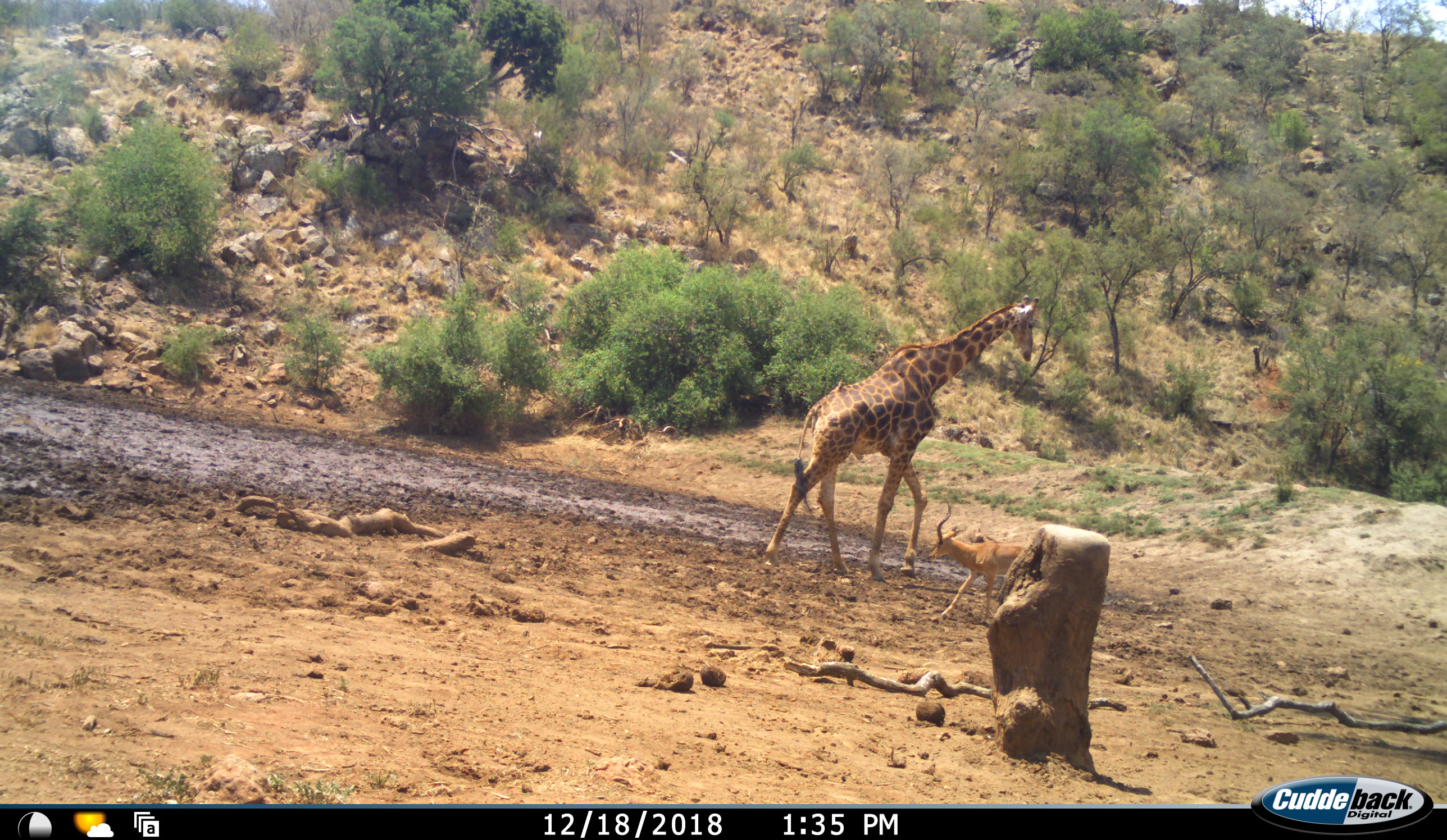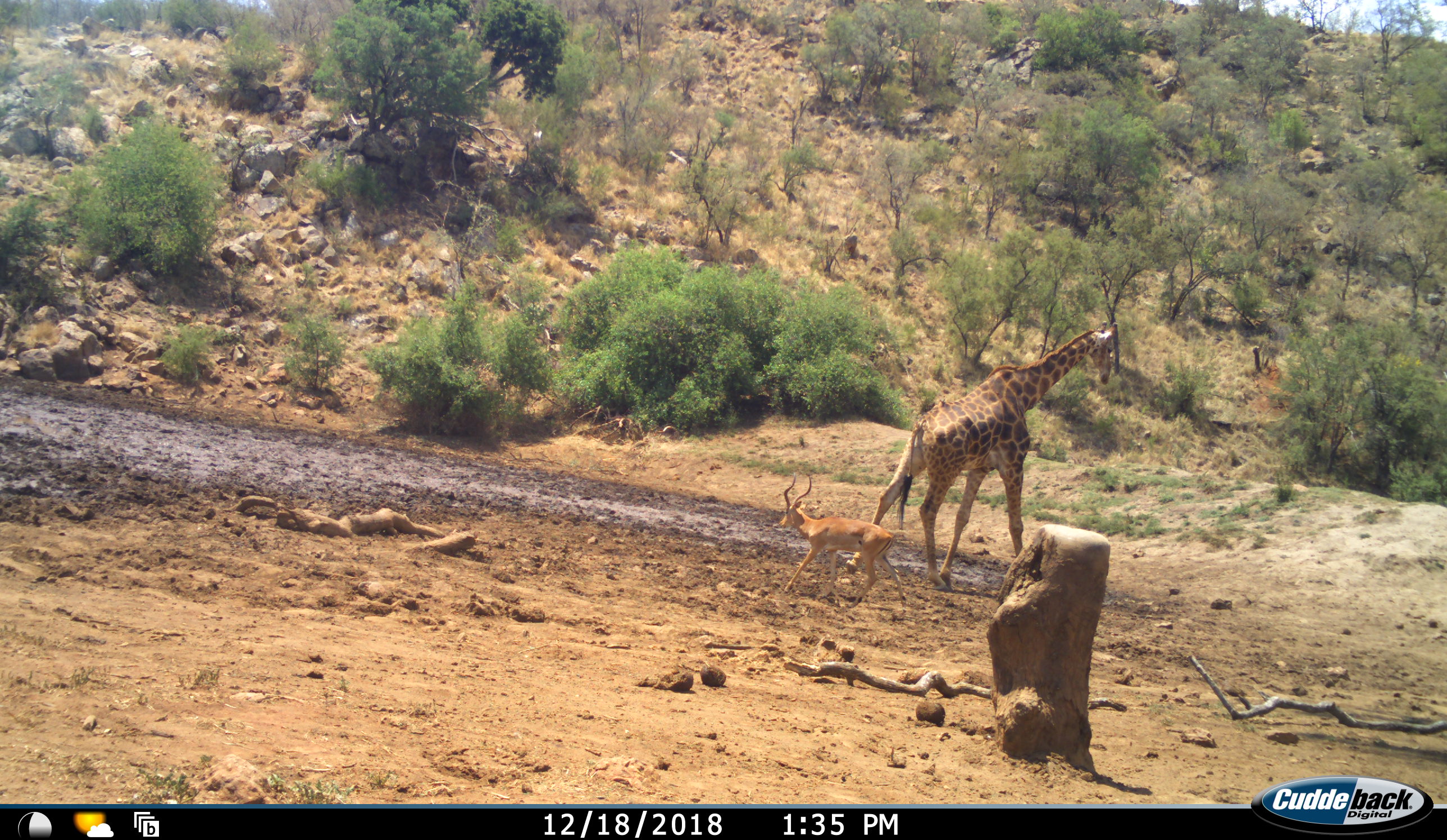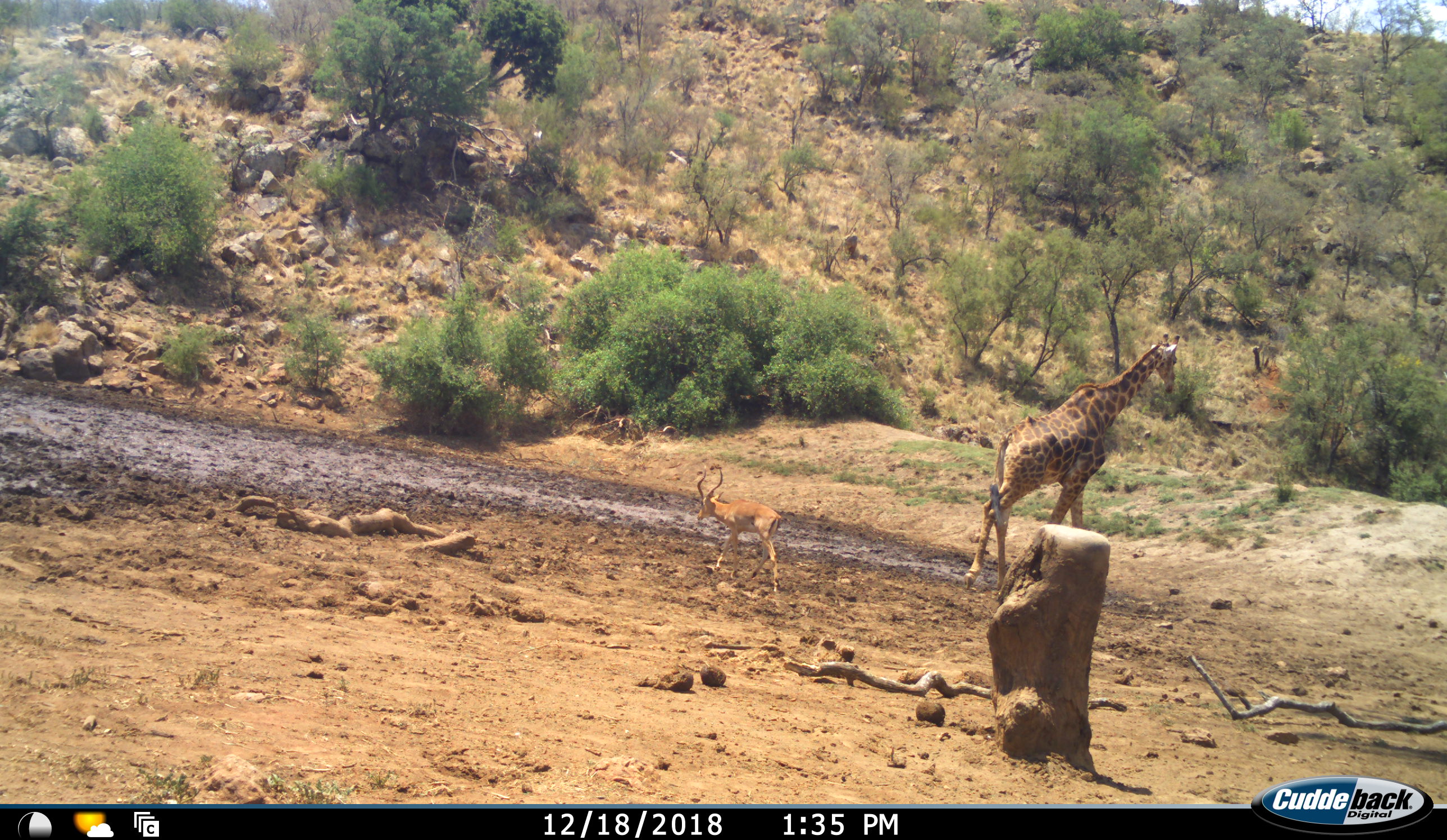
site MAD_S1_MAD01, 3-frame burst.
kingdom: Animalia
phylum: Chordata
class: Mammalia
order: Artiodactyla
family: Giraffidae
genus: Giraffa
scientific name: Giraffa camelopardalis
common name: giraffe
Giraffe (Giraffa camelopardalis), count 1. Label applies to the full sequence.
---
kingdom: Animalia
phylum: Chordata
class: Mammalia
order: Artiodactyla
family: Bovidae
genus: Aepyceros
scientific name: Aepyceros melampus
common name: impala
Impala (Aepyceros melampus), count 1. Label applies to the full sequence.